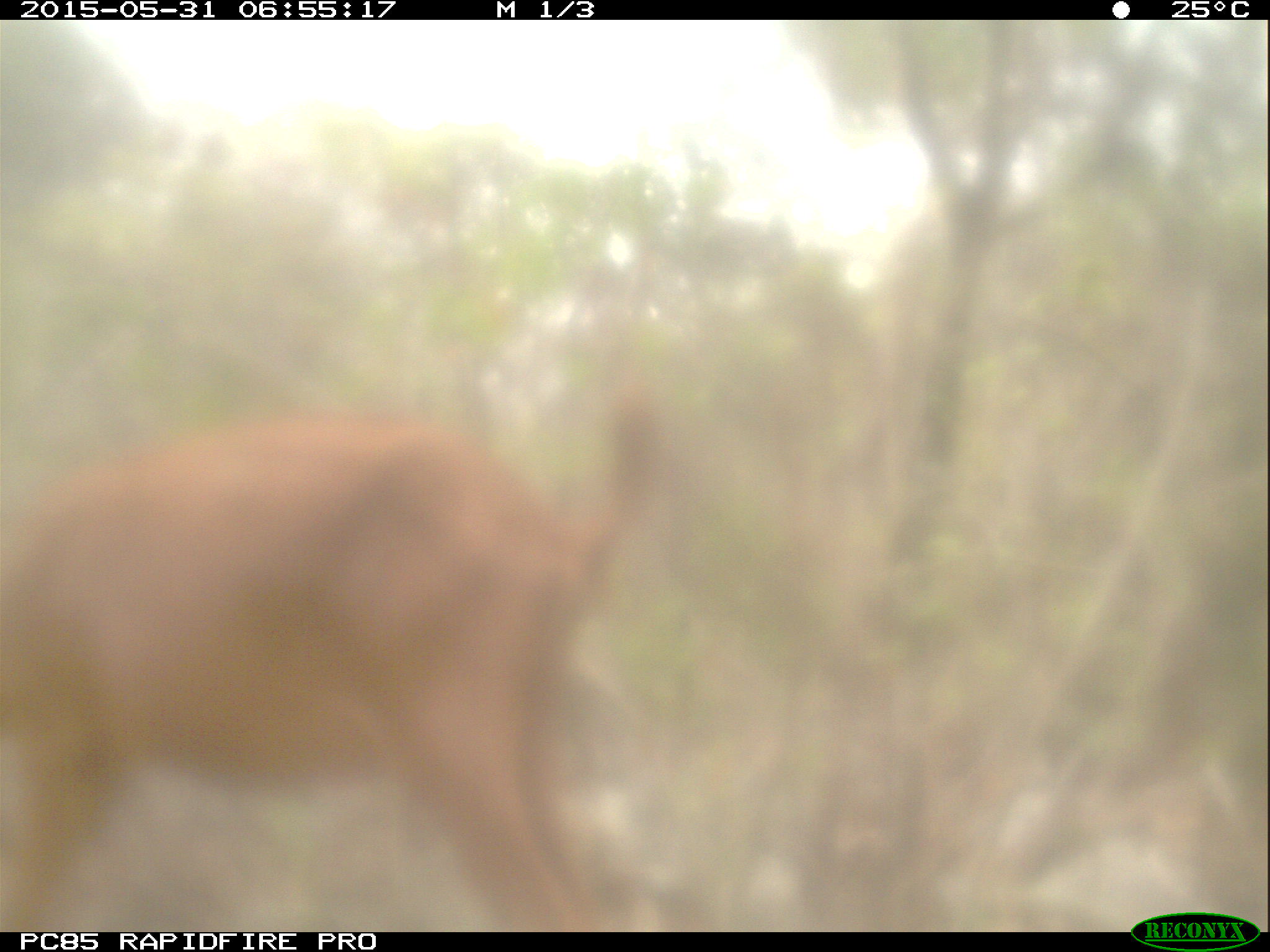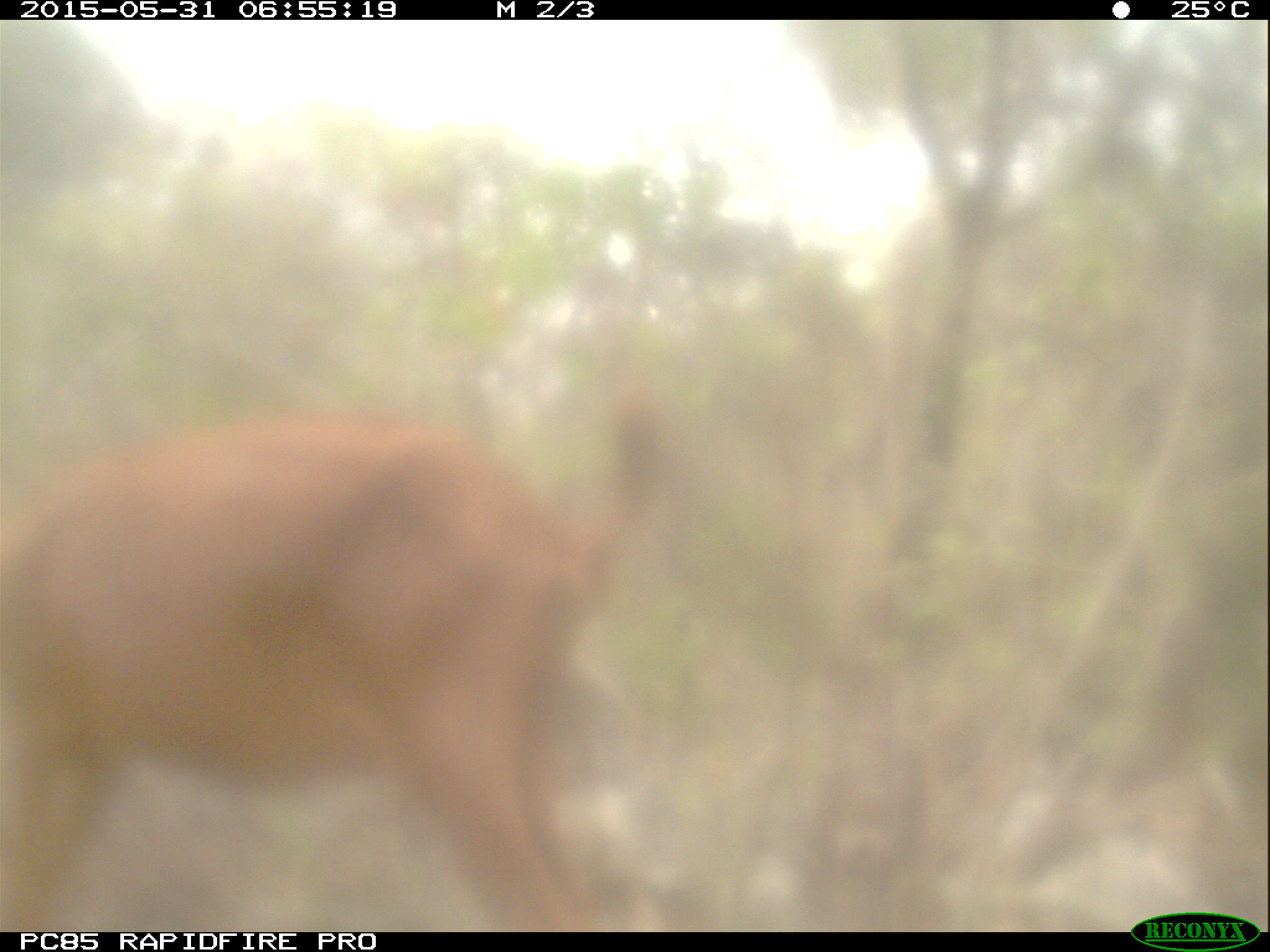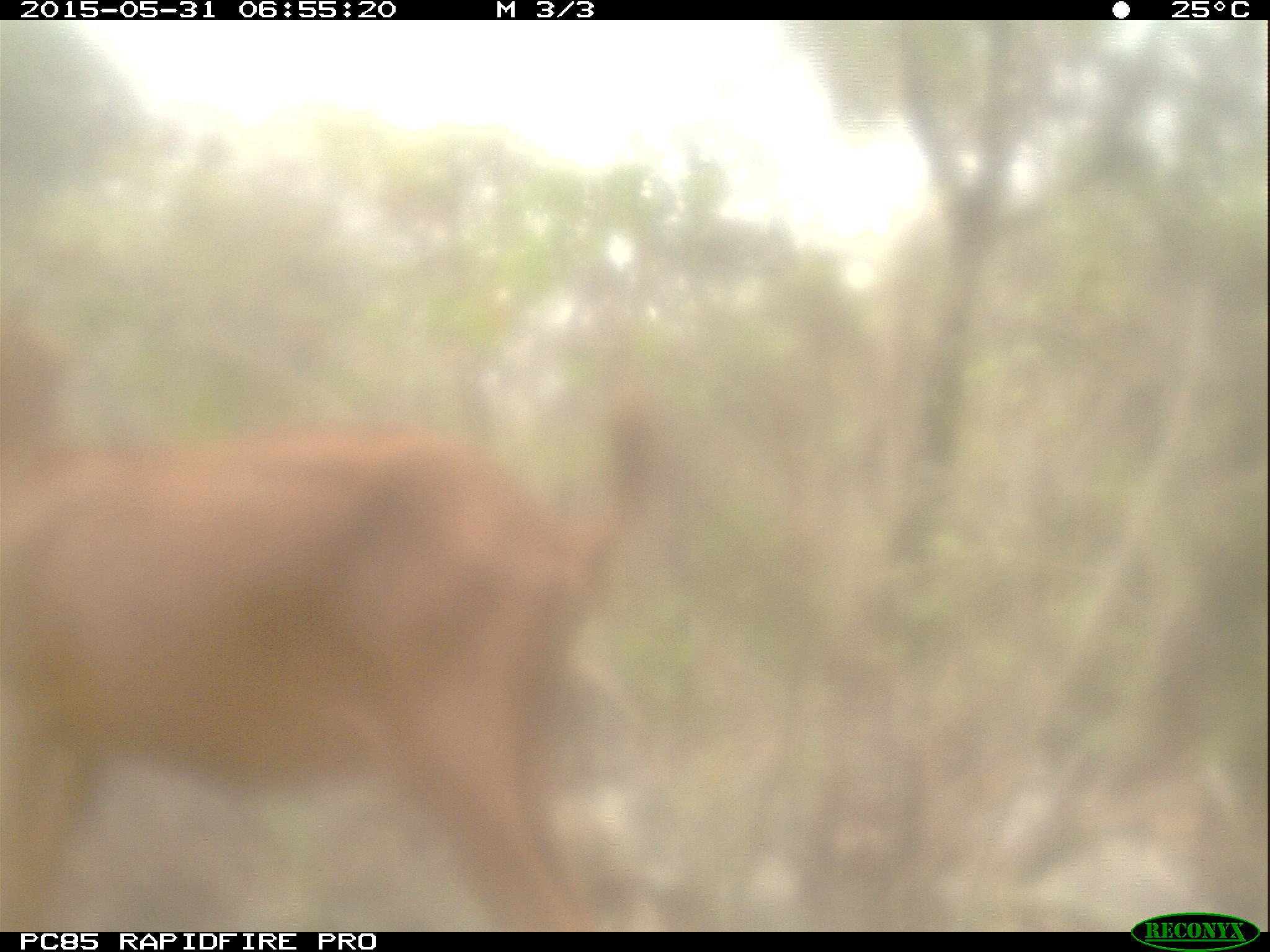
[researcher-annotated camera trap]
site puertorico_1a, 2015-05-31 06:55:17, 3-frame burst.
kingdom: Animalia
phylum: Chordata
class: Mammalia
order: Artiodactyla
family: Bovidae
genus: Capra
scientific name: Capra hircus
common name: goat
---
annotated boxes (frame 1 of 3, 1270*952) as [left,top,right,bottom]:
goat: [0,416,629,941]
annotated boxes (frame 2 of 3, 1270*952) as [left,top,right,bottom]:
goat: [0,412,646,934]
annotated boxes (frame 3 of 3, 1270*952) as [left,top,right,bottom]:
goat: [0,405,642,939]